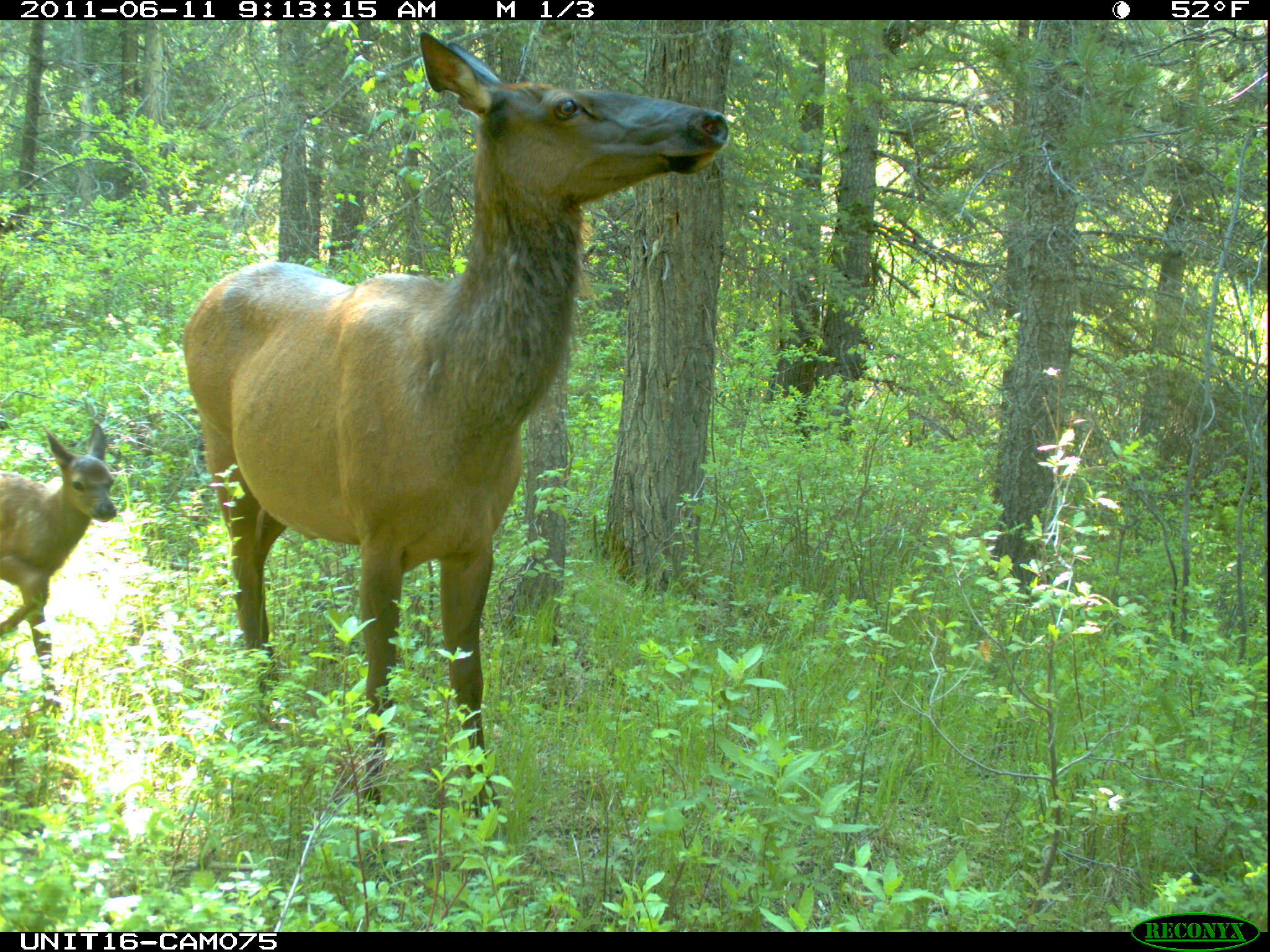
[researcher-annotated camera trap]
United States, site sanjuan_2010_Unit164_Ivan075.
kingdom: Animalia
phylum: Chordata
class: Mammalia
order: Artiodactyla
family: Cervidae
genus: Cervus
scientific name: Cervus elaphus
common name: red deer